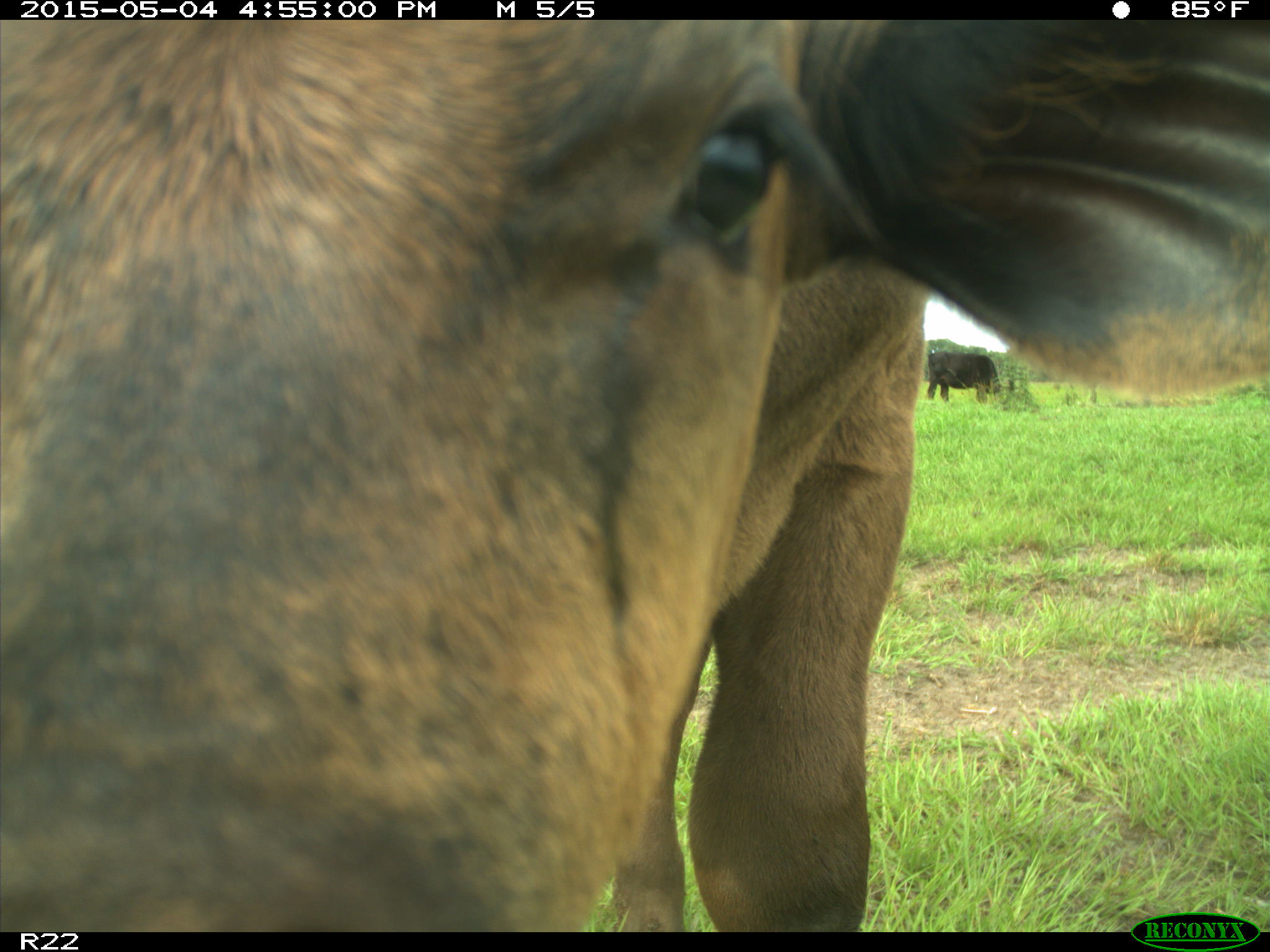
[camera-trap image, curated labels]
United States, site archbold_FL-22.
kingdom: Animalia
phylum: Chordata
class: Mammalia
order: Artiodactyla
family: Bovidae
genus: Bos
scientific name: Bos taurus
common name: domestic cow